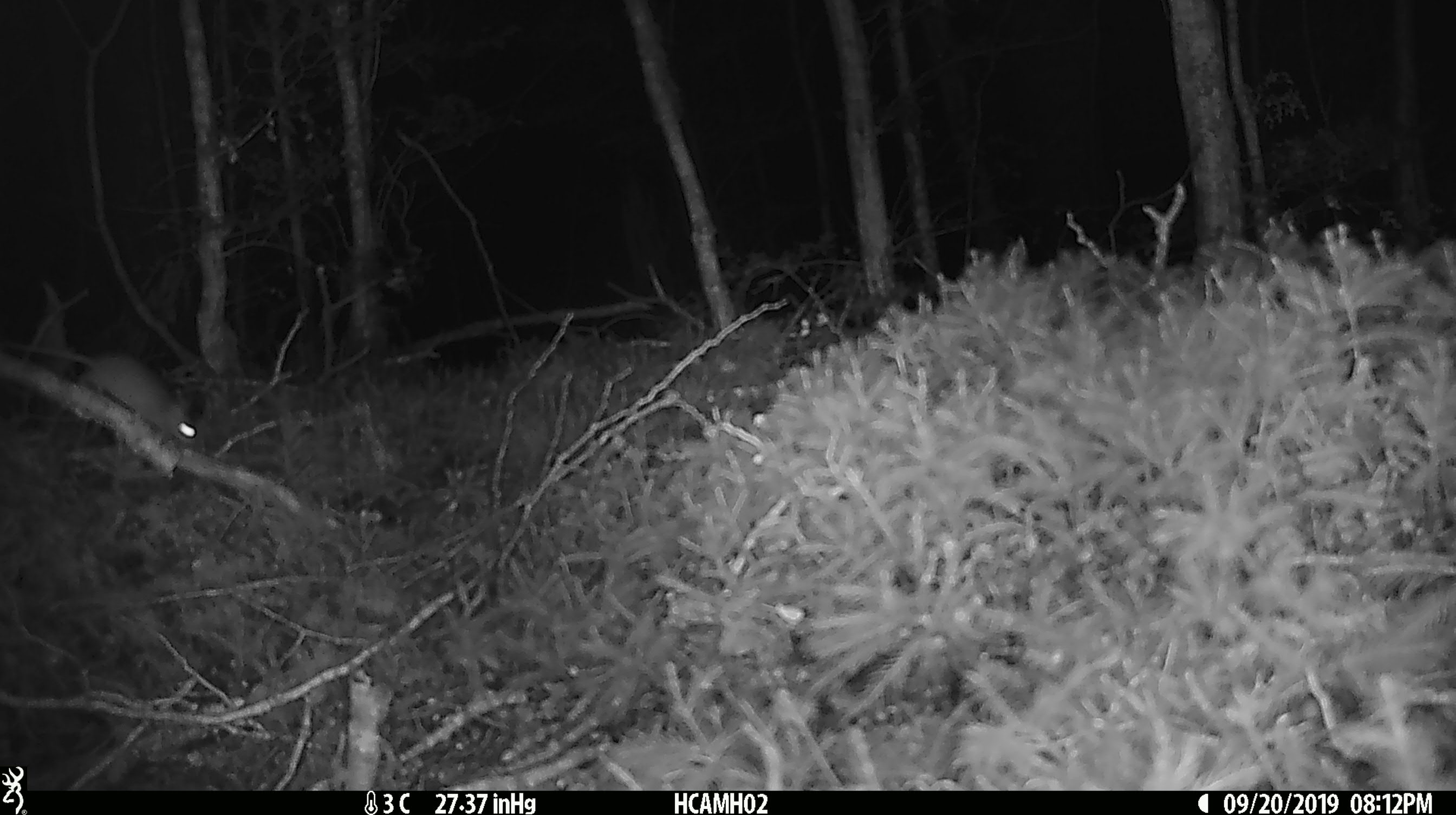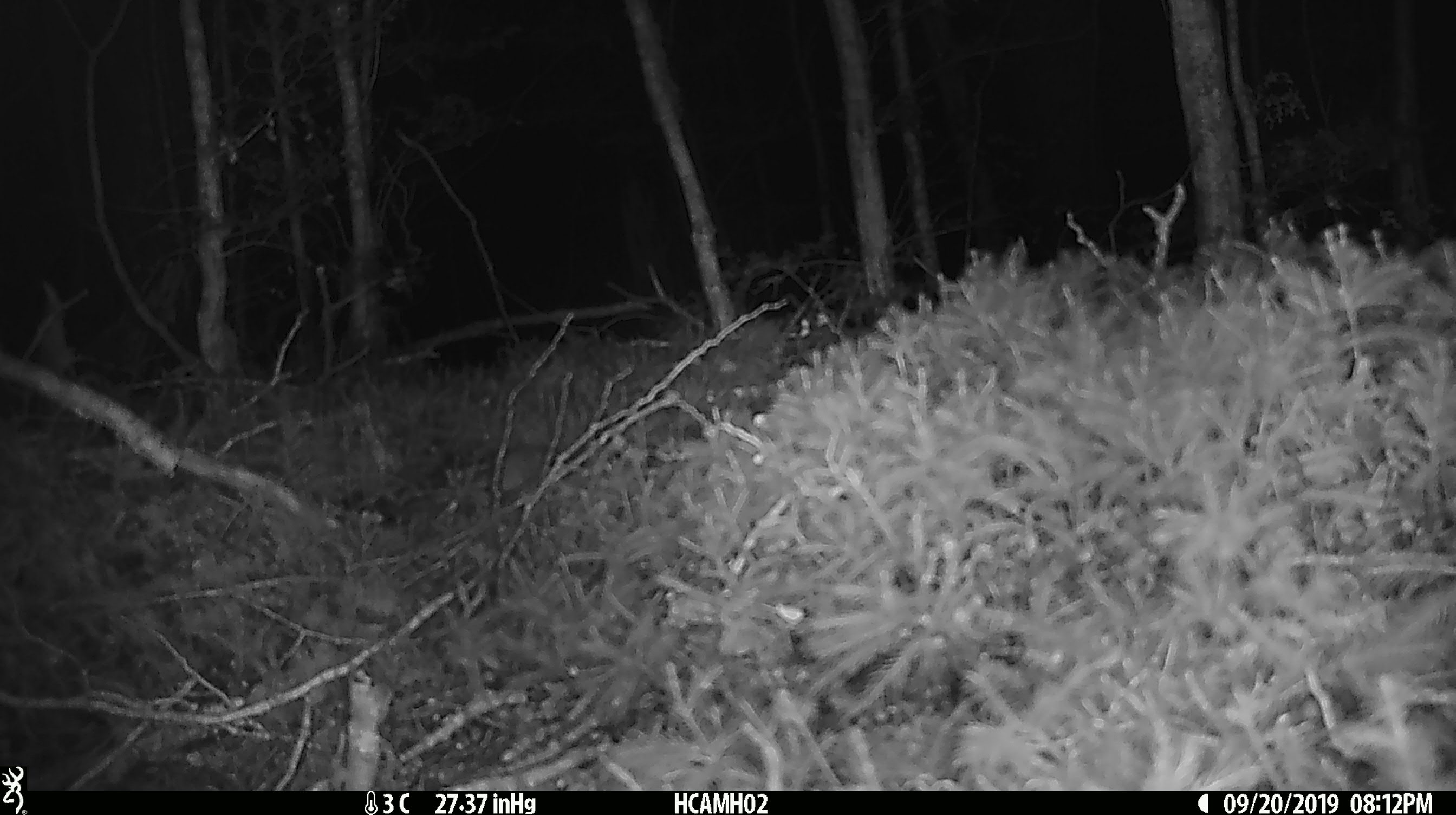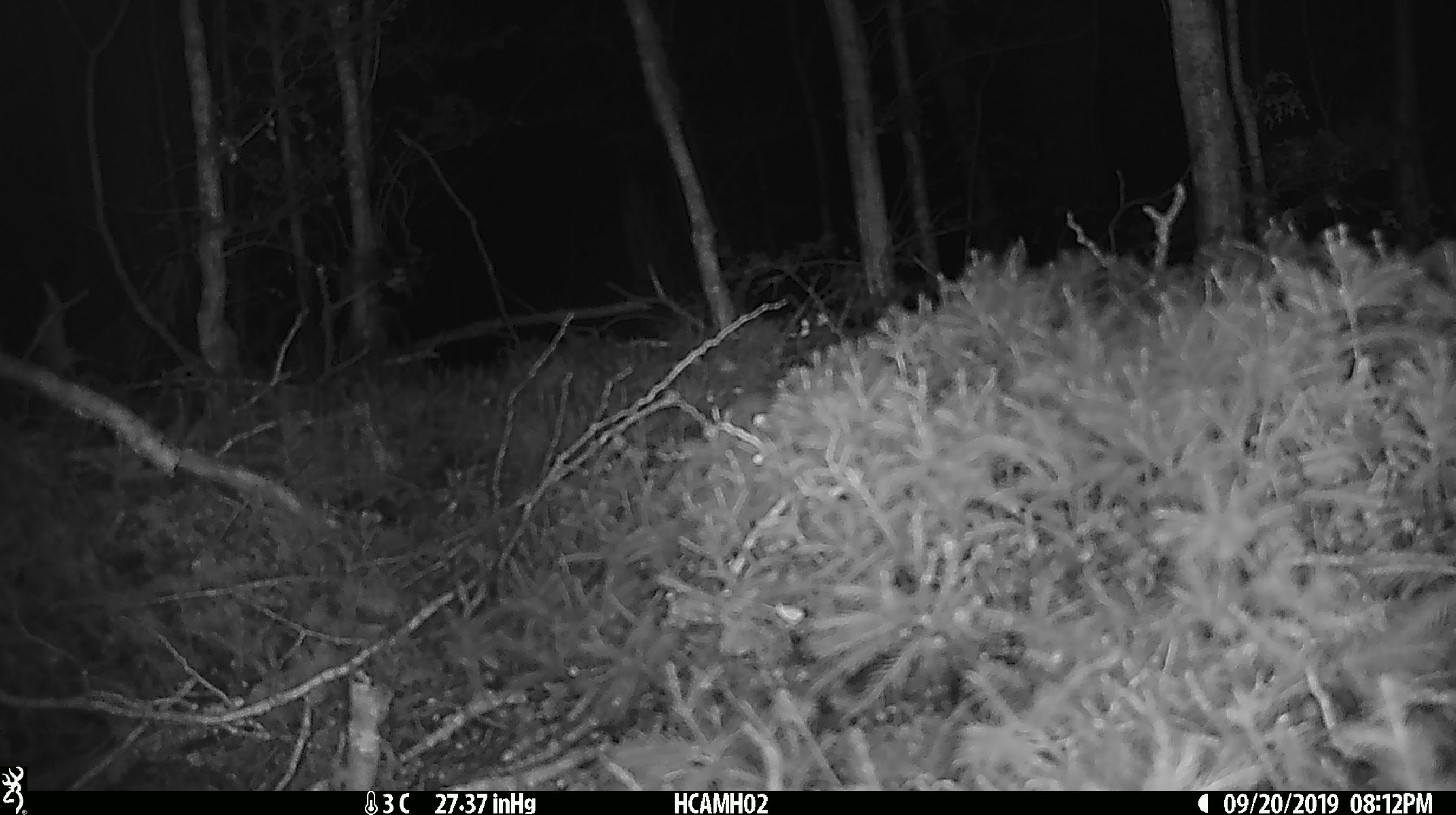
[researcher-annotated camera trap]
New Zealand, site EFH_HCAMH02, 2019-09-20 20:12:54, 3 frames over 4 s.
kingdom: Animalia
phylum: Chordata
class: Mammalia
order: Rodentia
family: Muridae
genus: Mus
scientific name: Mus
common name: mouse